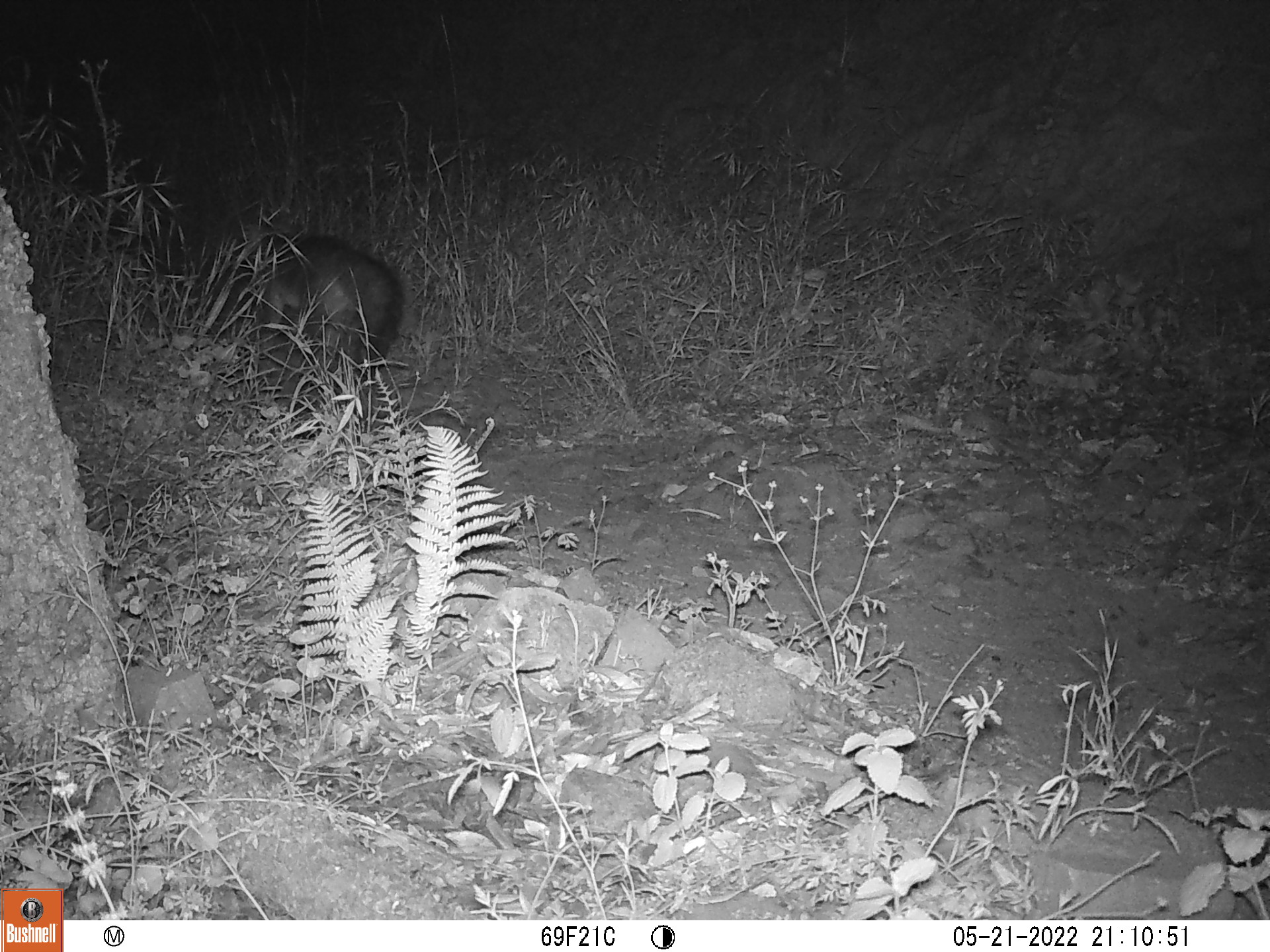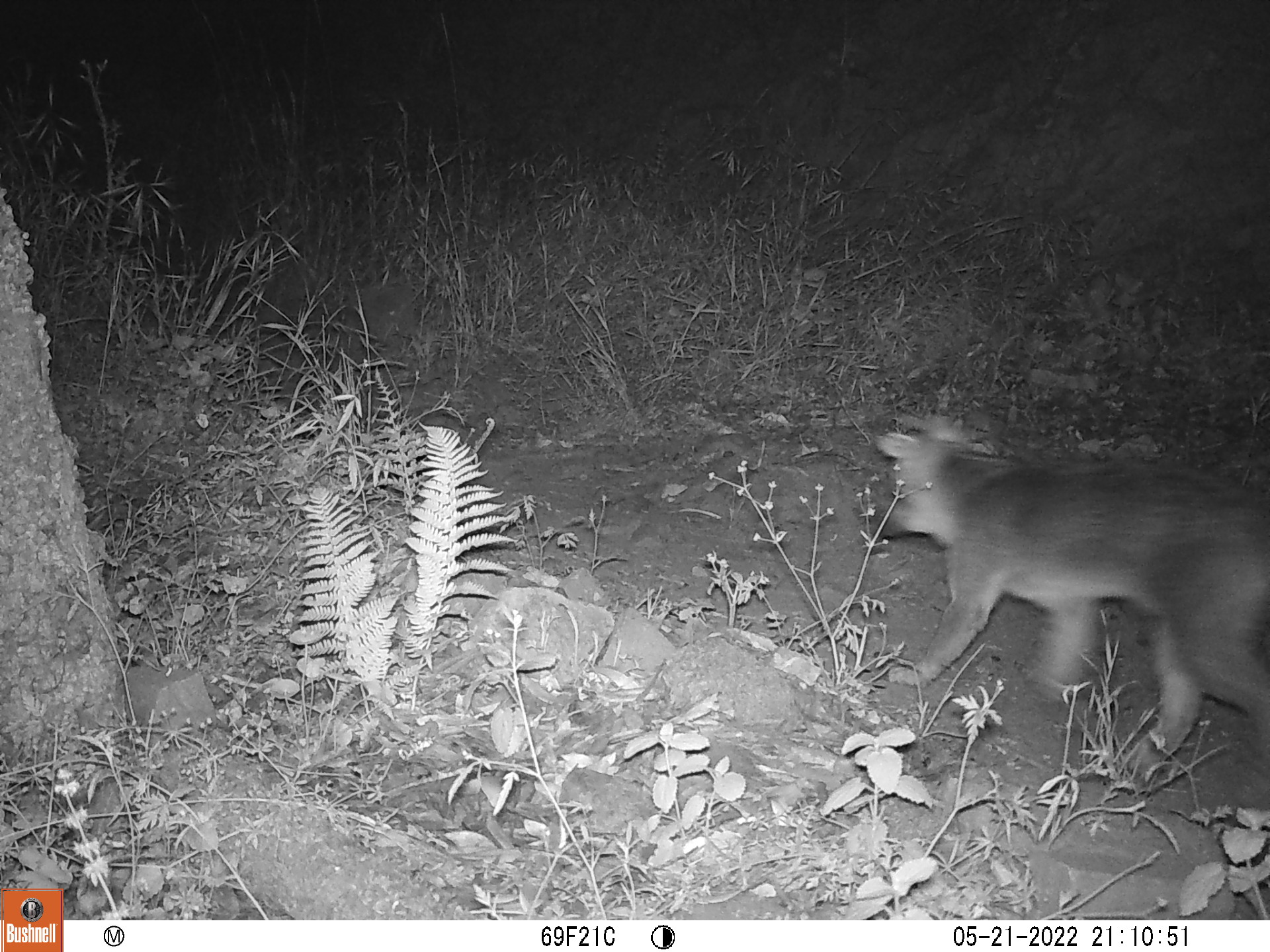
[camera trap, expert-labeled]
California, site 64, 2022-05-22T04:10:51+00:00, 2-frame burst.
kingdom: Animalia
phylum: Chordata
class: Mammalia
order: Carnivora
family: Canidae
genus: Urocyon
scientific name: Urocyon cinereoargenteus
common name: gray fox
Gray fox (Urocyon cinereoargenteus).